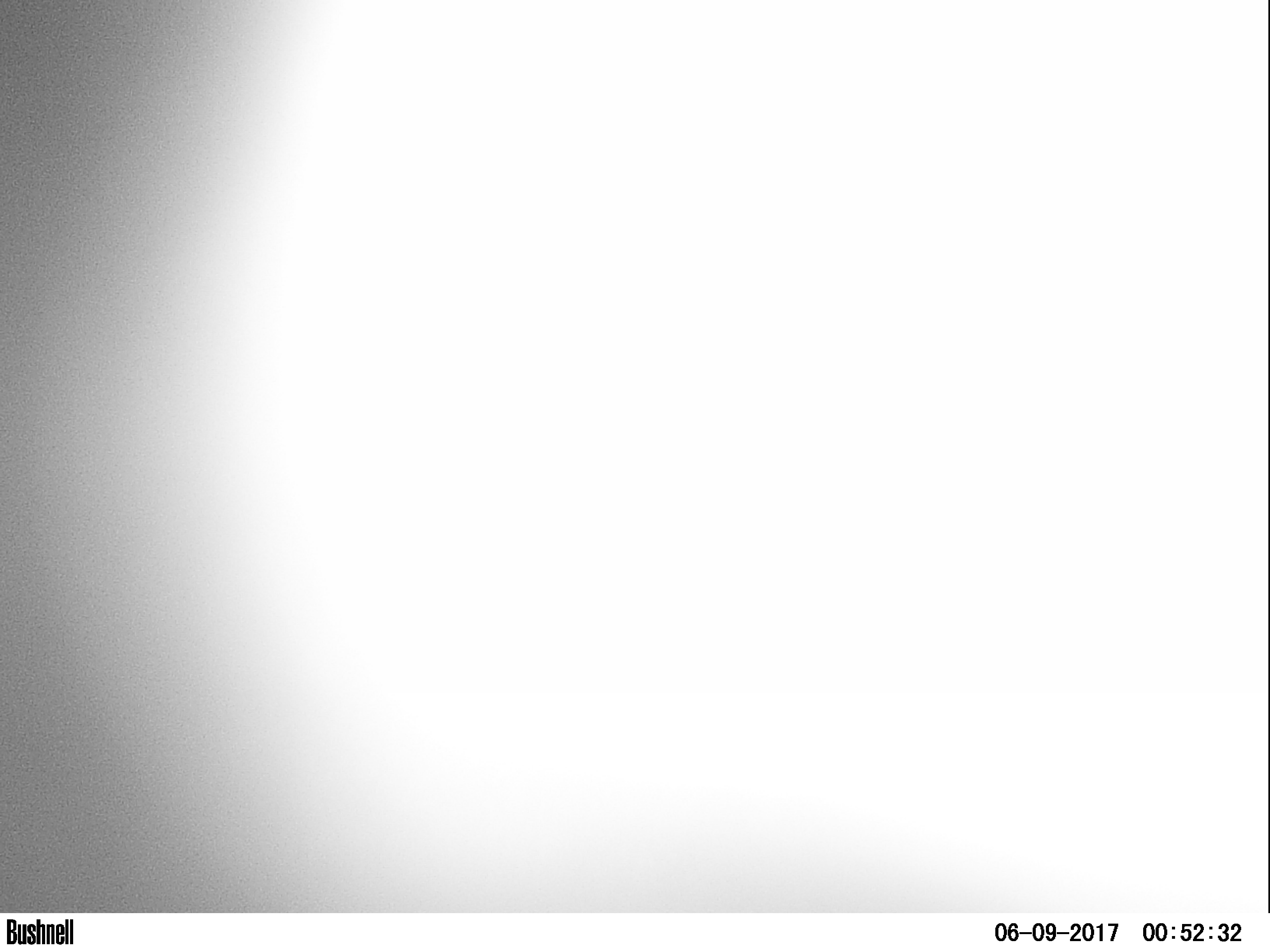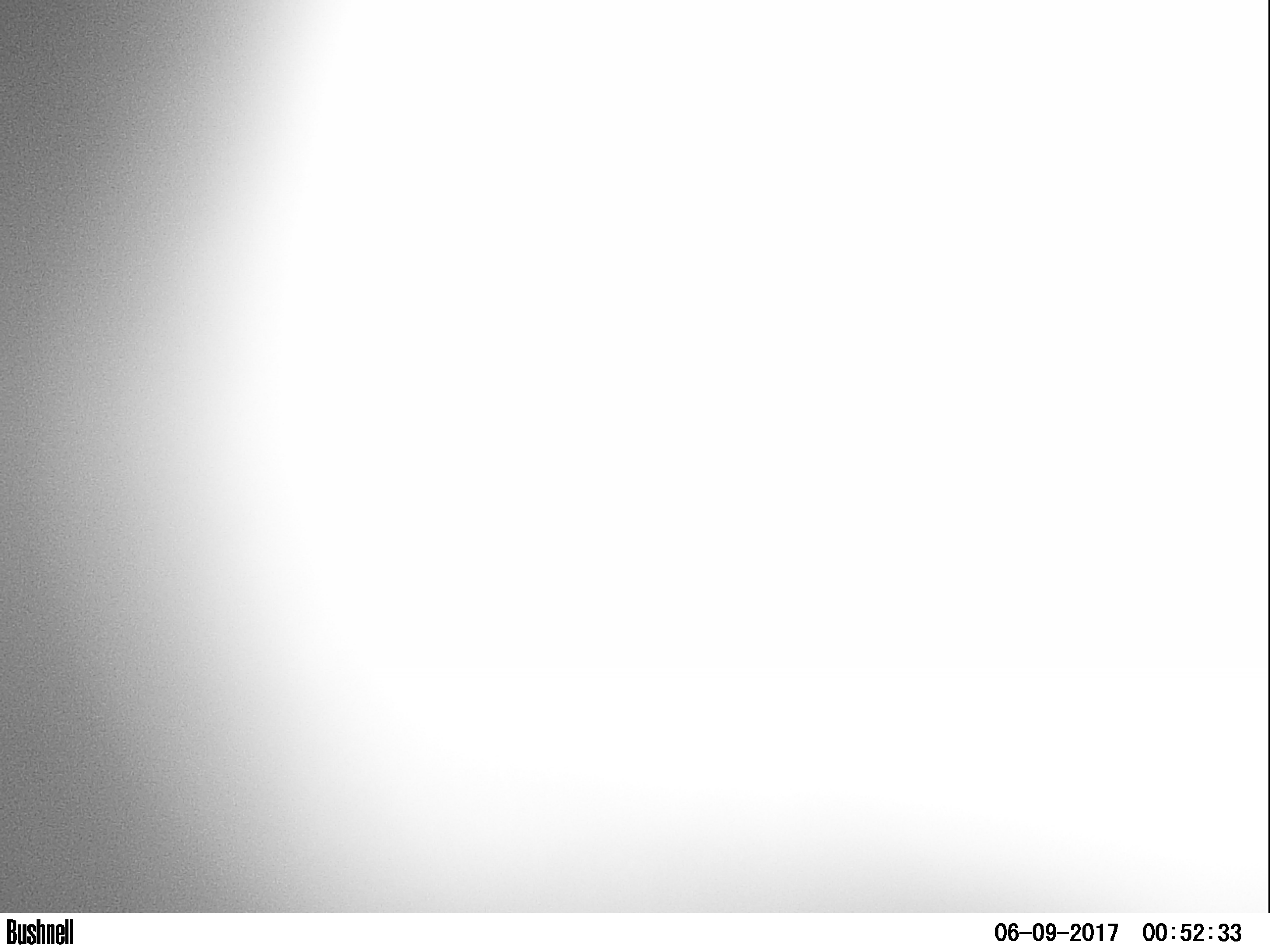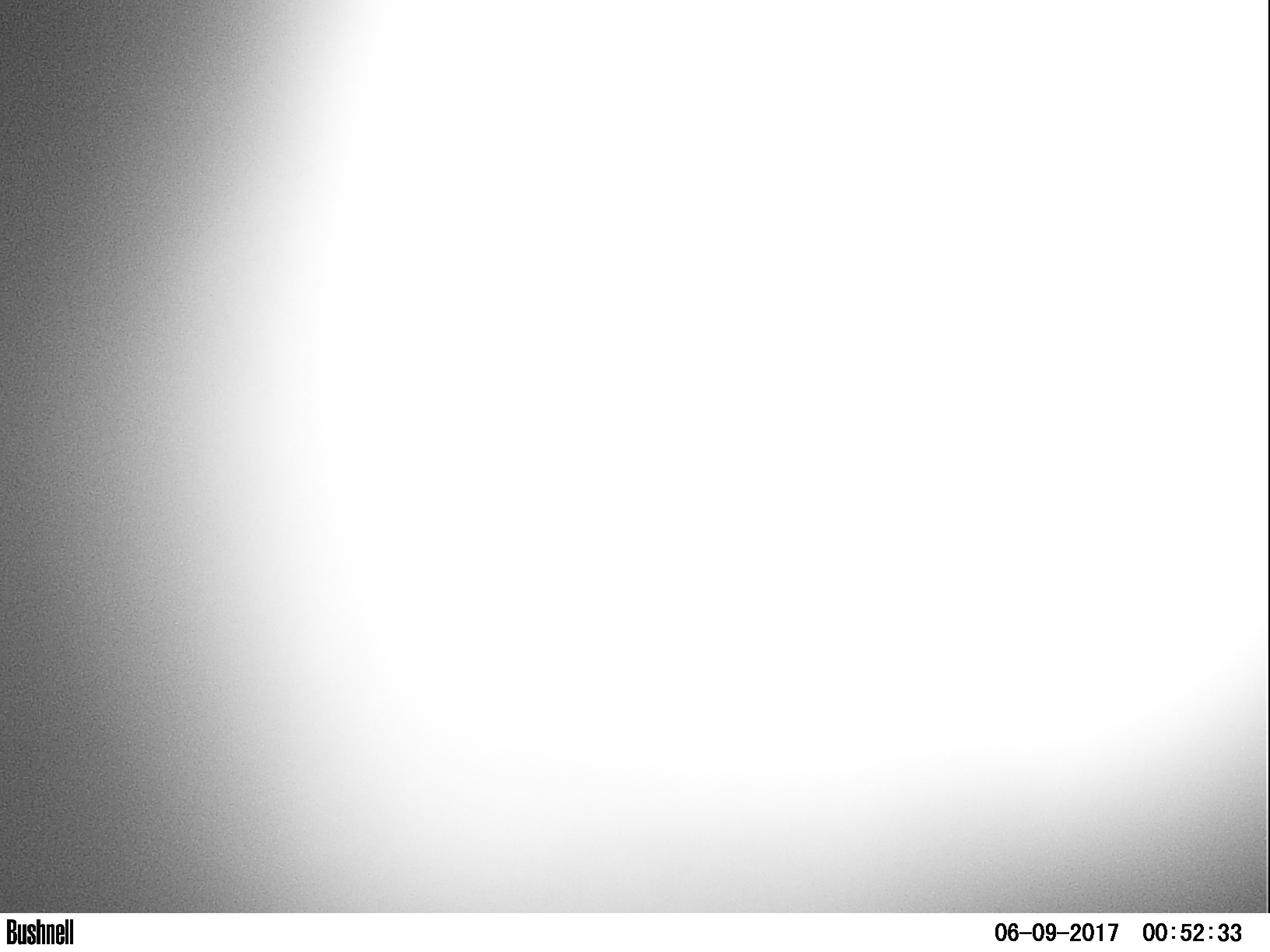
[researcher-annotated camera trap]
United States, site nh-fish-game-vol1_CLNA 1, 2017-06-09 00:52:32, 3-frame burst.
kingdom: Animalia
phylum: Chordata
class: Mammalia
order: Artiodactyla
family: Cervidae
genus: Alces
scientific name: Alces alces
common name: moose